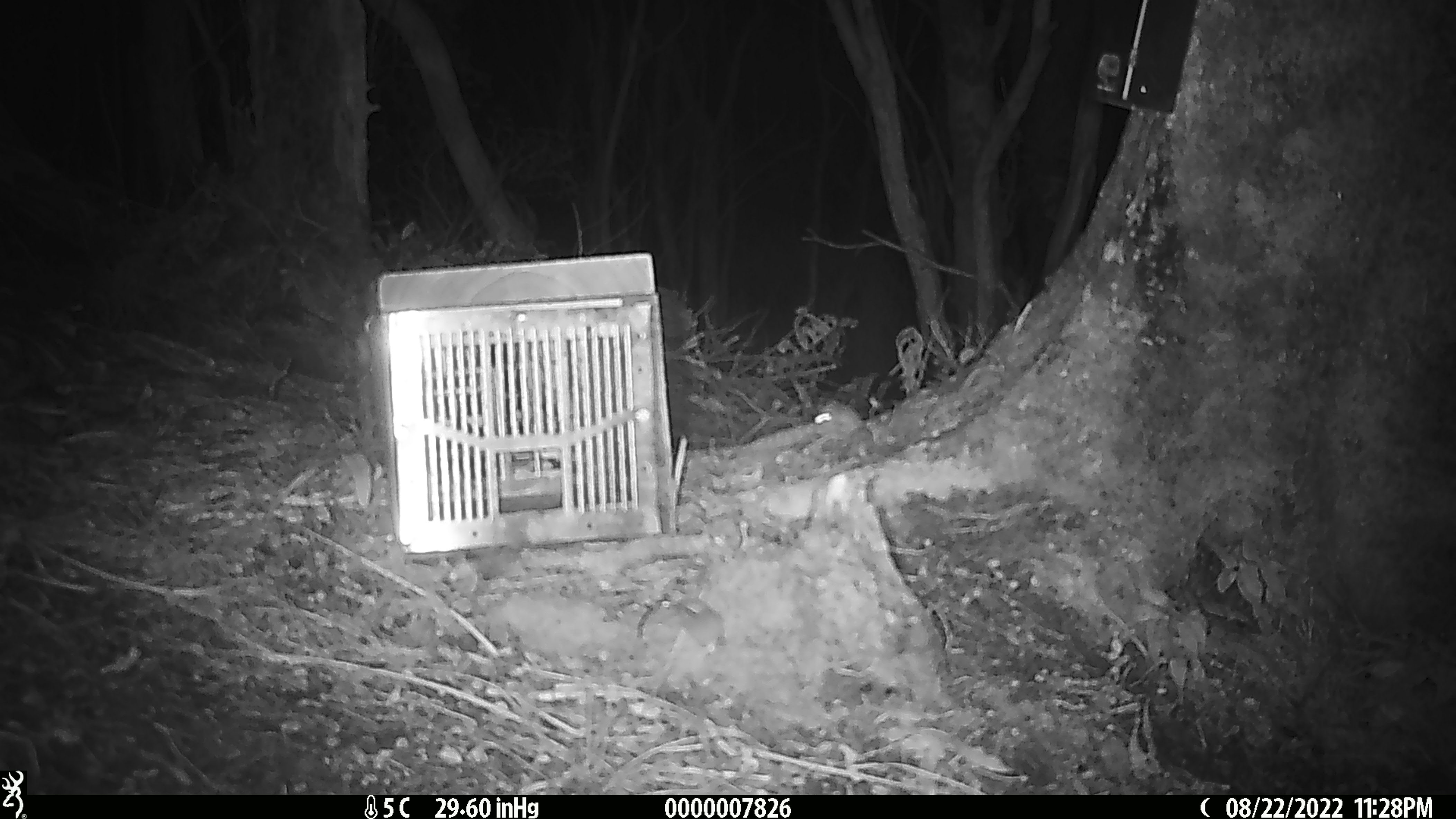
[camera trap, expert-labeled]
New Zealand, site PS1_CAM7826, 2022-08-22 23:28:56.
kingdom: Animalia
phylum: Chordata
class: Mammalia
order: Rodentia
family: Muridae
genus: Mus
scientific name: Mus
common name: mouse